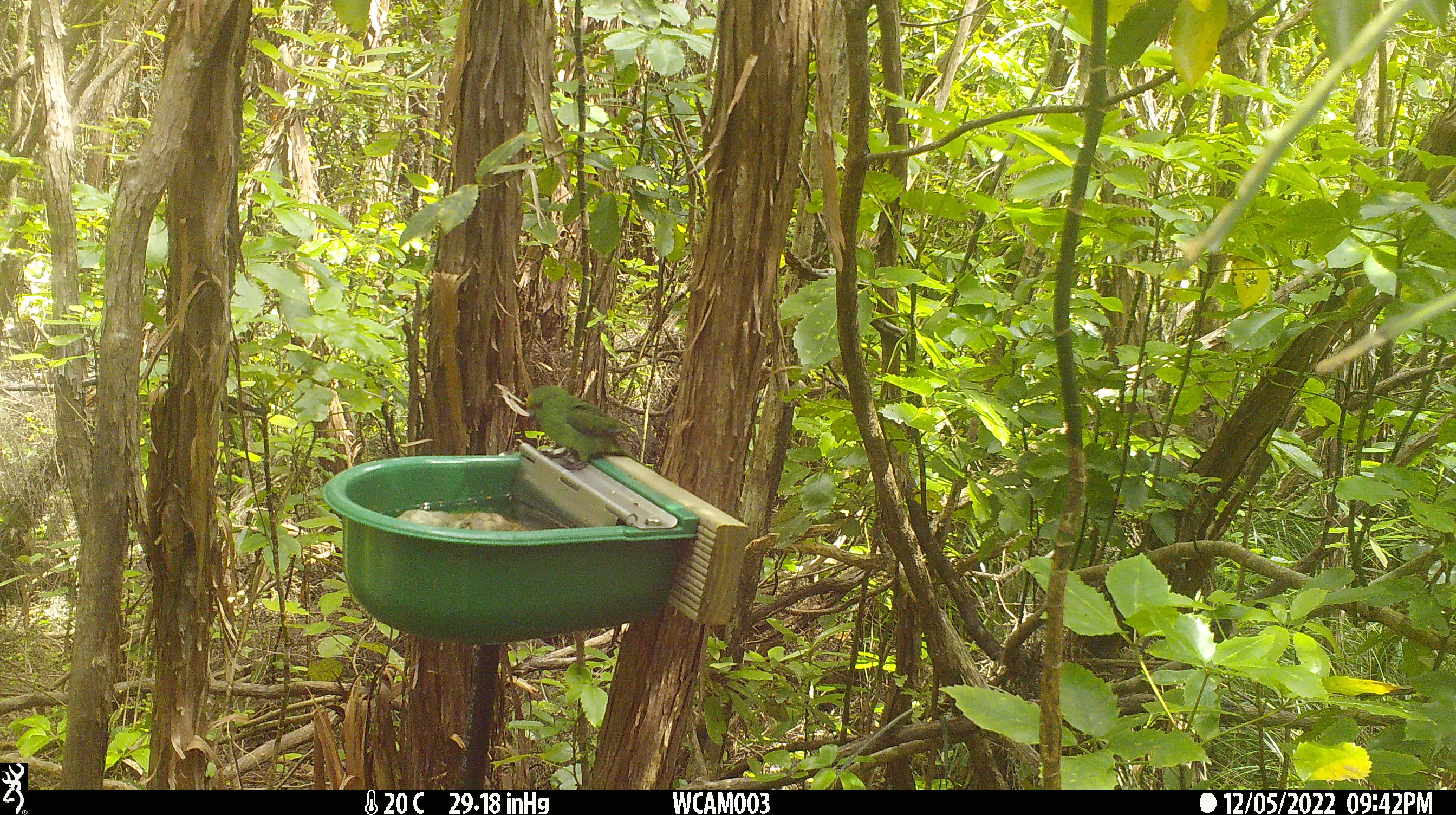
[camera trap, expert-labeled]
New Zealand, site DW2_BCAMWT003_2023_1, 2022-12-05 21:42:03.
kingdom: Animalia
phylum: Chordata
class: Aves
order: Psittaciformes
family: Psittaculidae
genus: Cyanoramphus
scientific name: Cyanoramphus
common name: parakeet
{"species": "parakeet (Cyanoramphus)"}